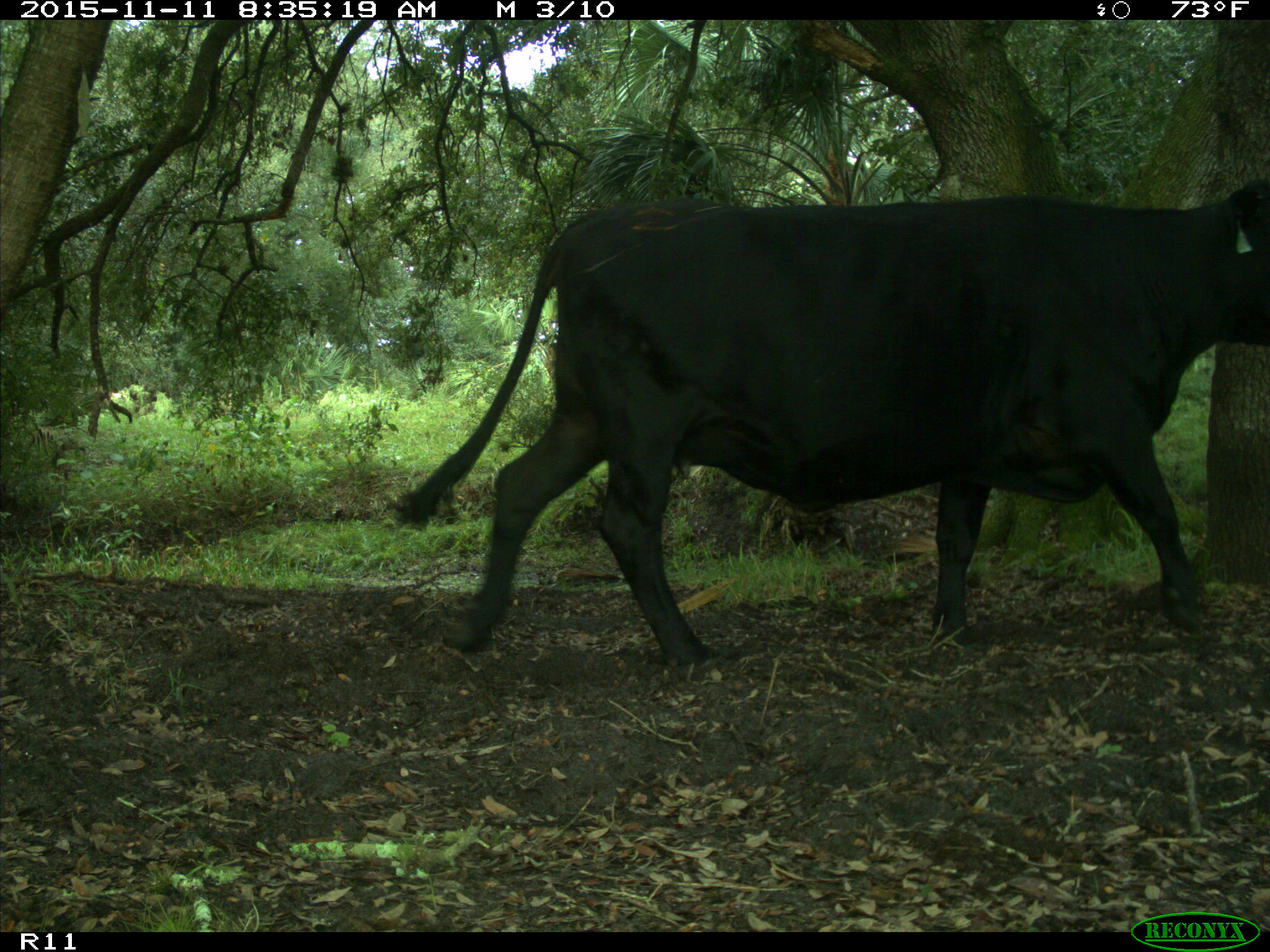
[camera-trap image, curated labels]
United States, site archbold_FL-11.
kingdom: Animalia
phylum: Chordata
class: Mammalia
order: Artiodactyla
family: Bovidae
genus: Bos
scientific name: Bos taurus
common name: domestic cow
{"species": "Bos taurus (domestic cow)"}